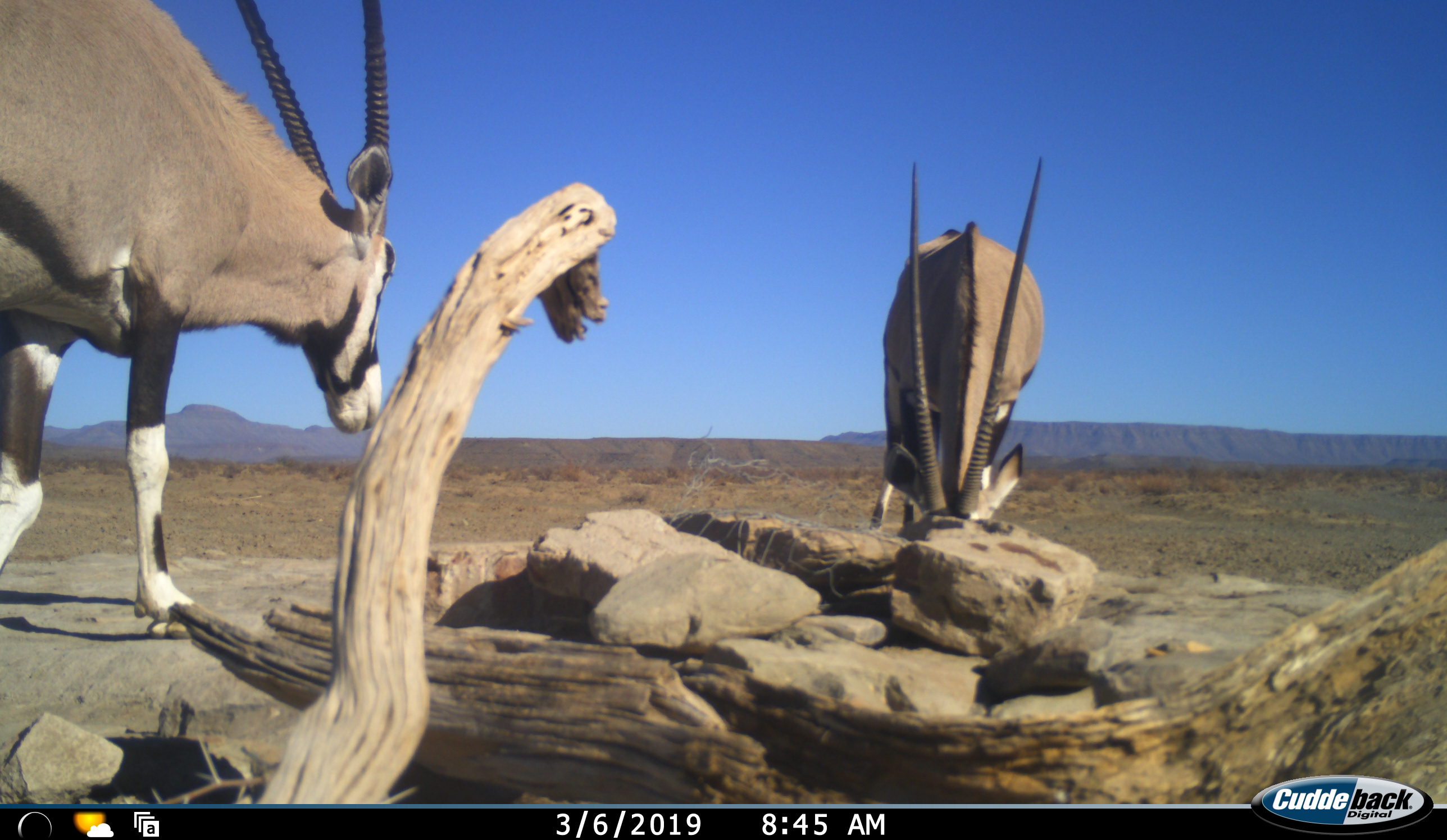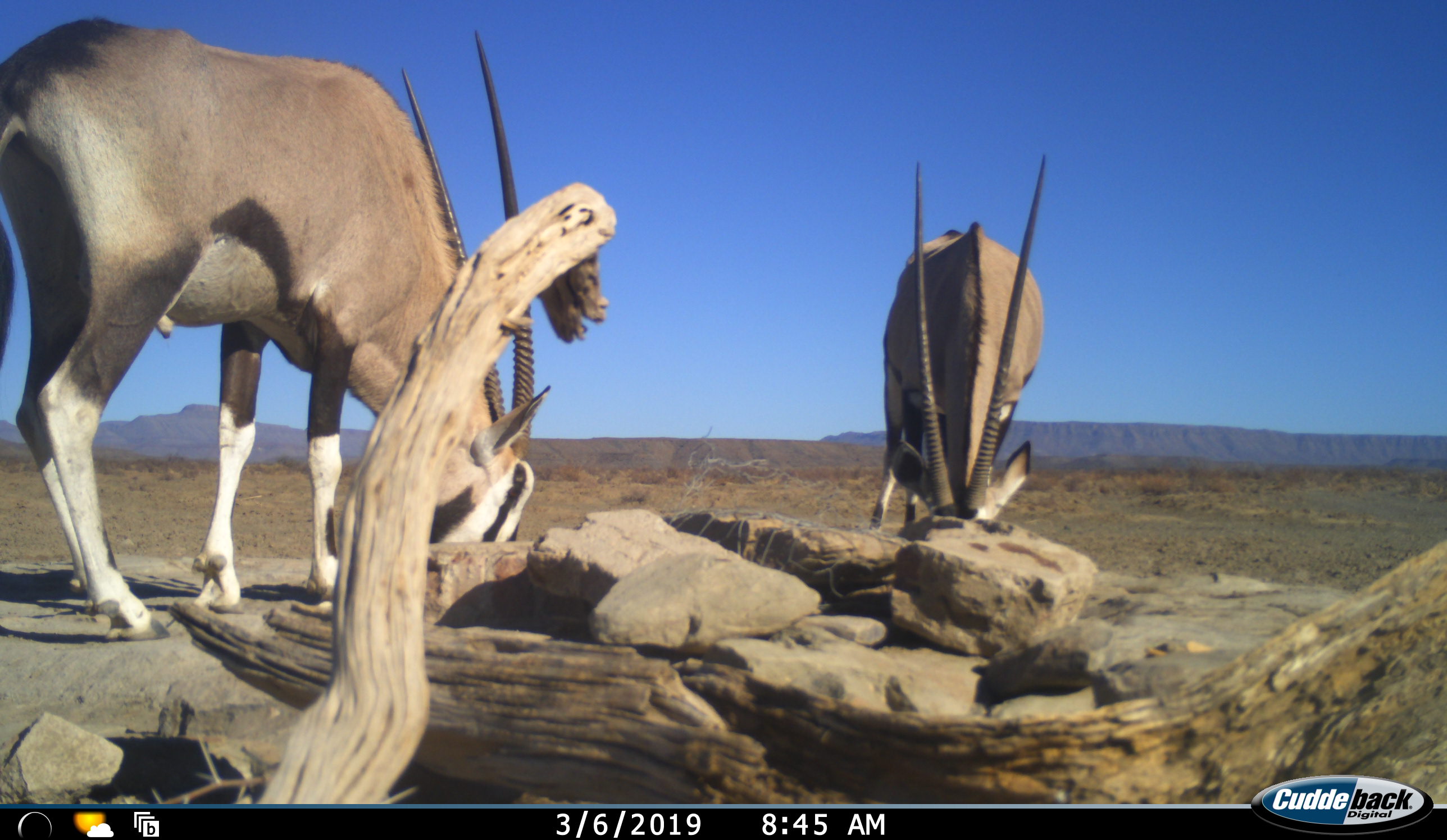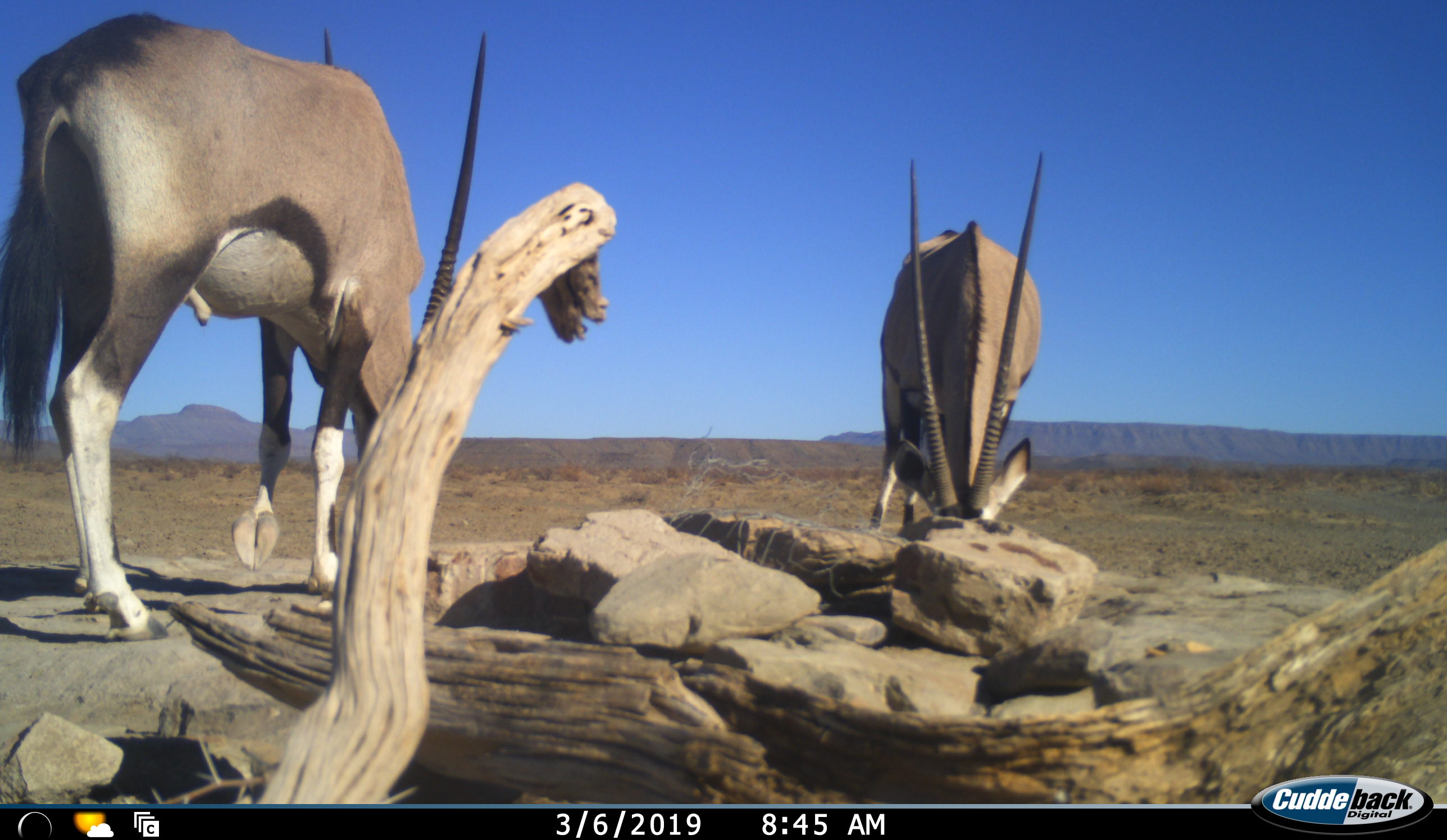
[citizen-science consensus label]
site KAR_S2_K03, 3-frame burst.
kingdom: Animalia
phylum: Chordata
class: Mammalia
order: Artiodactyla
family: Bovidae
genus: Oryx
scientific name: Oryx gazella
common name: gemsbok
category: oryx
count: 2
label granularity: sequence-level